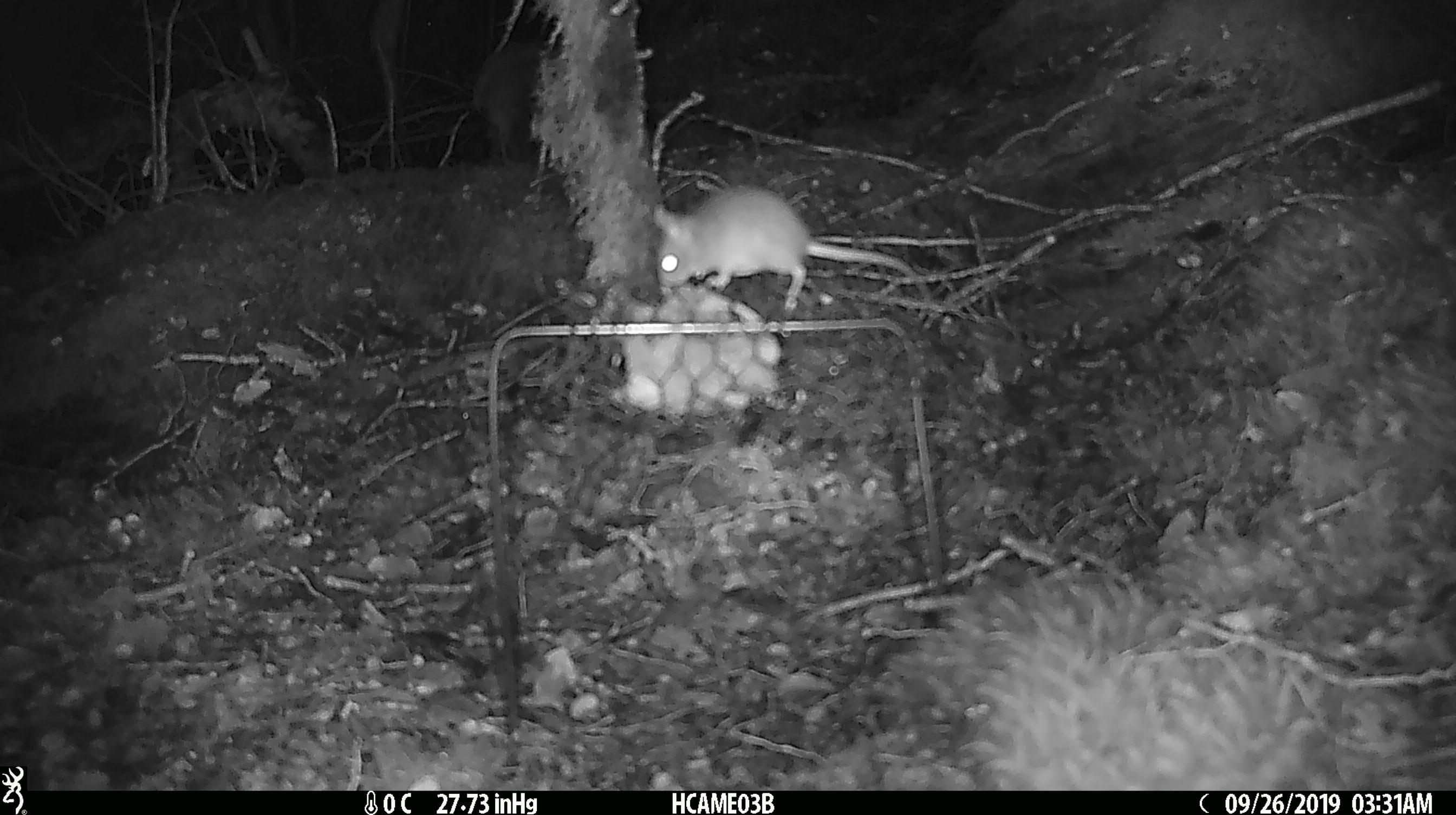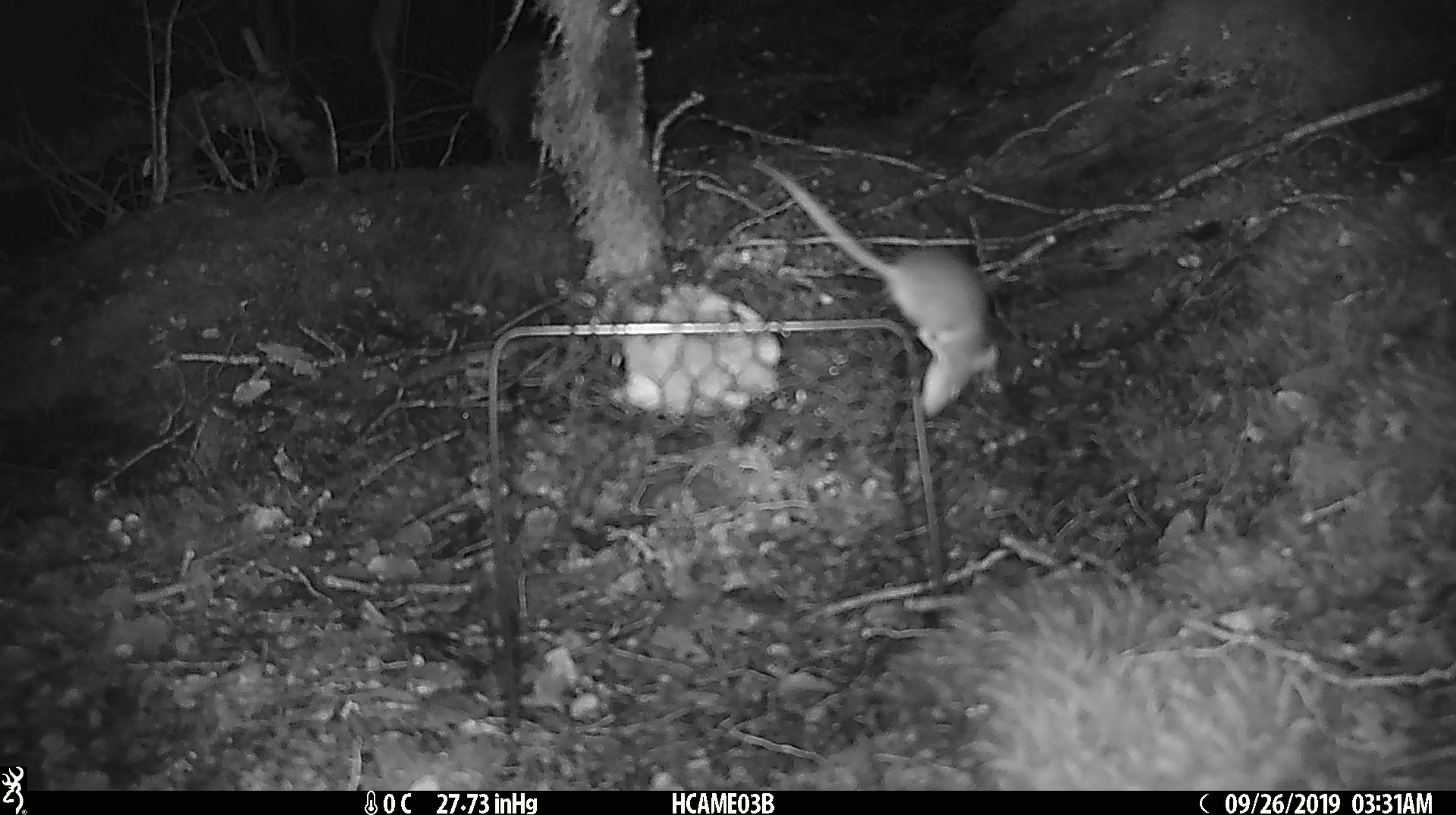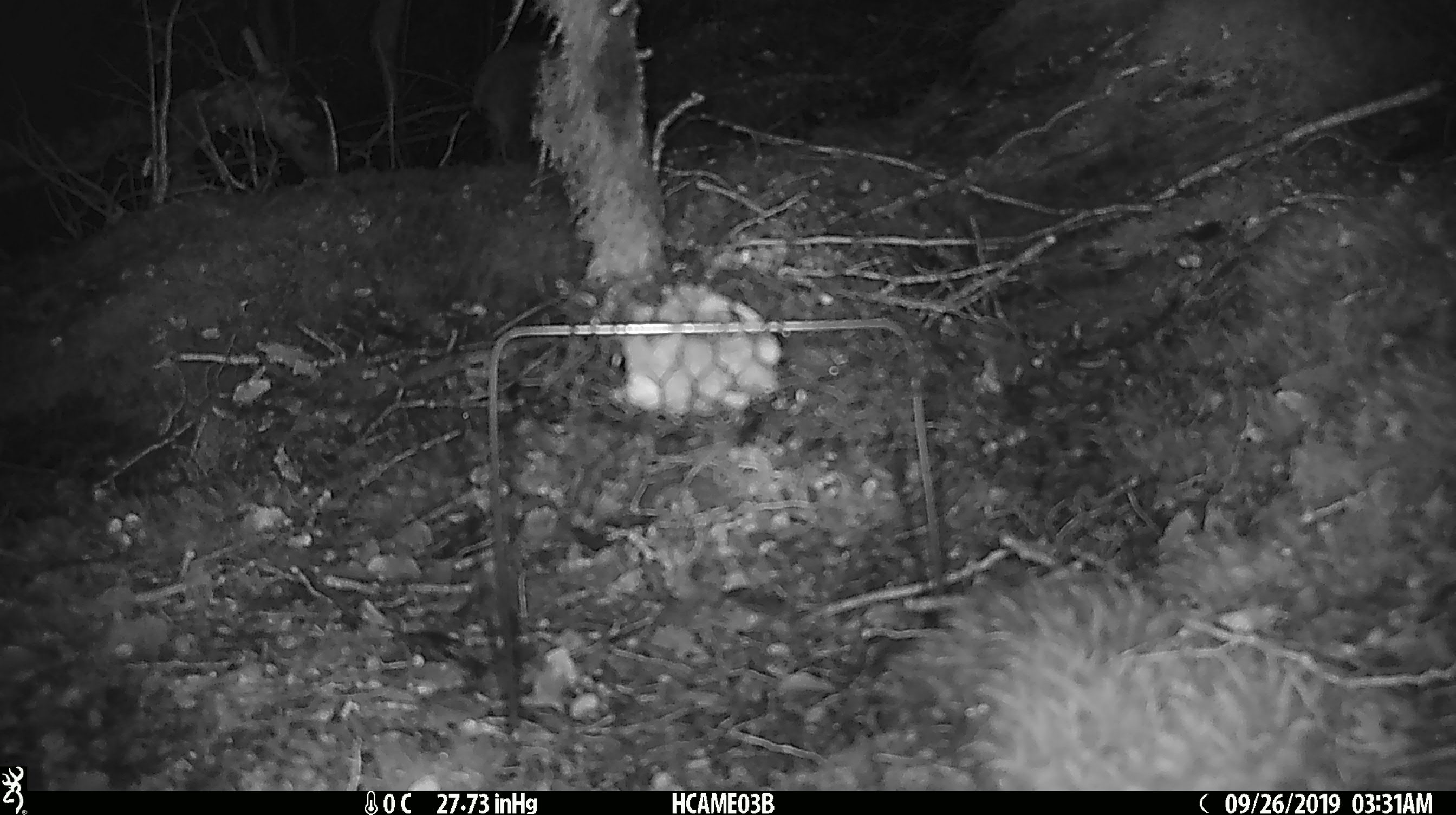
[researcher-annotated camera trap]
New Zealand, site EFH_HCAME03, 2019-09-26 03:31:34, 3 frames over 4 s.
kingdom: Animalia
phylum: Chordata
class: Mammalia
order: Rodentia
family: Muridae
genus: Mus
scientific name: Mus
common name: mouse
Mouse (Mus).